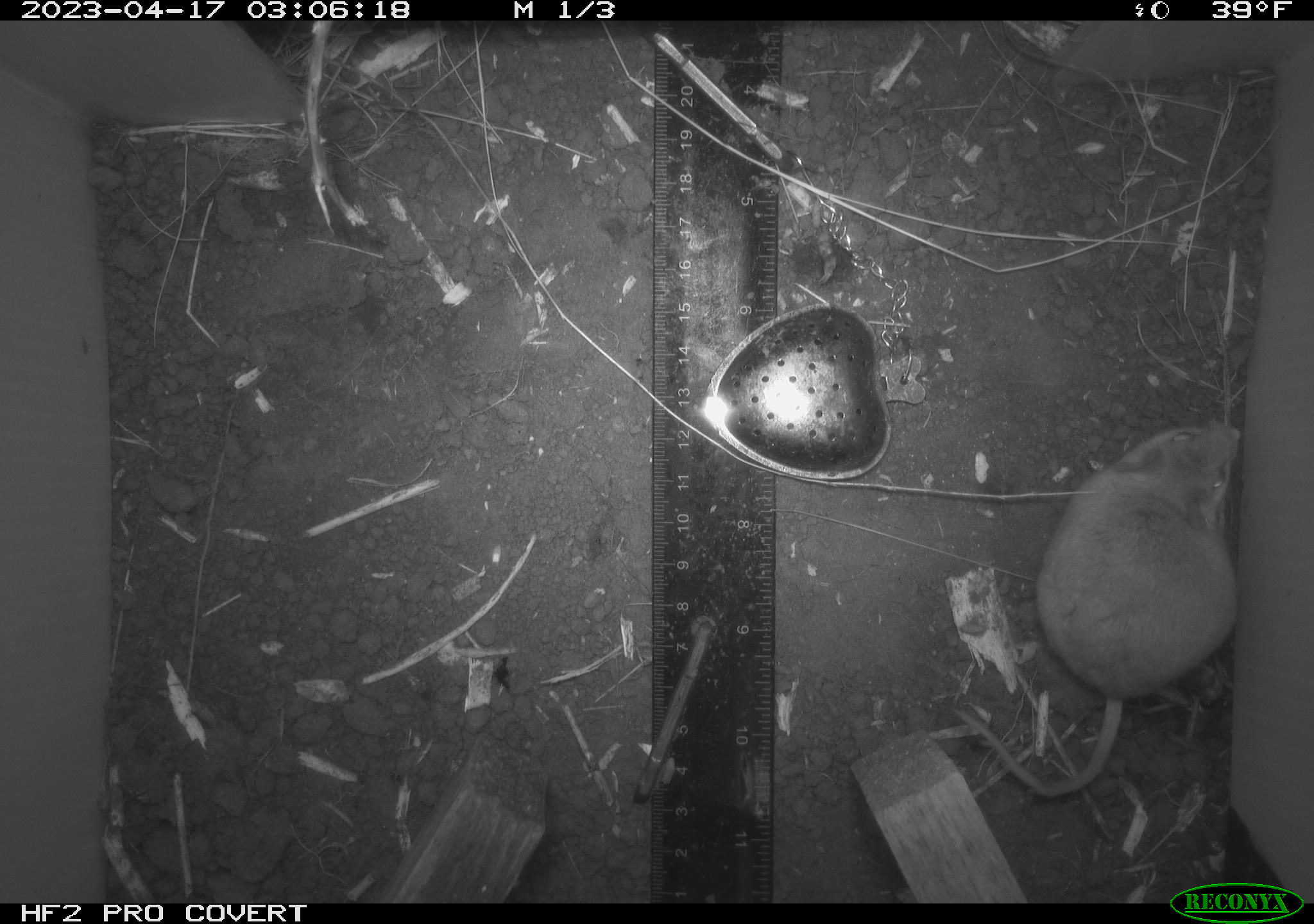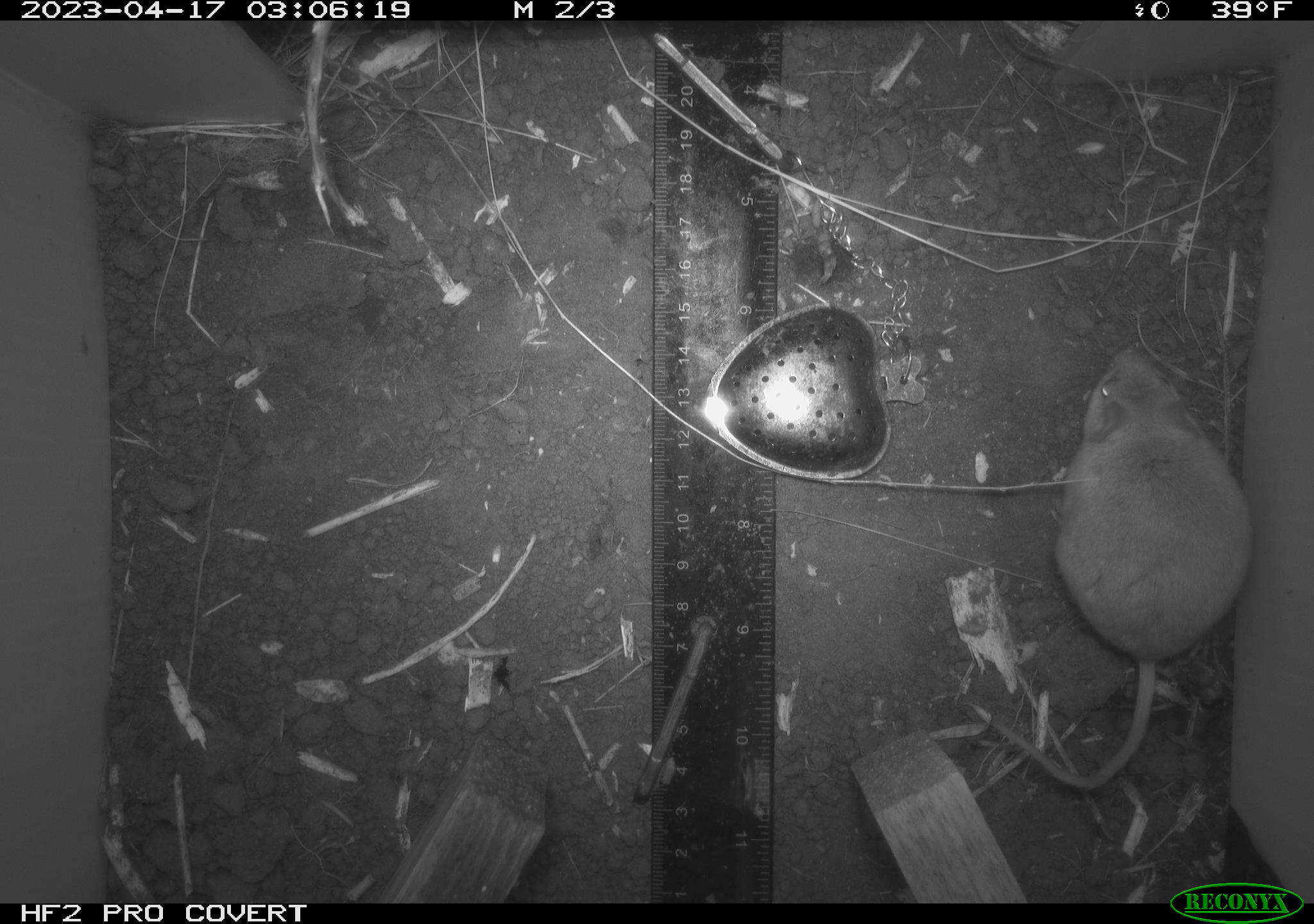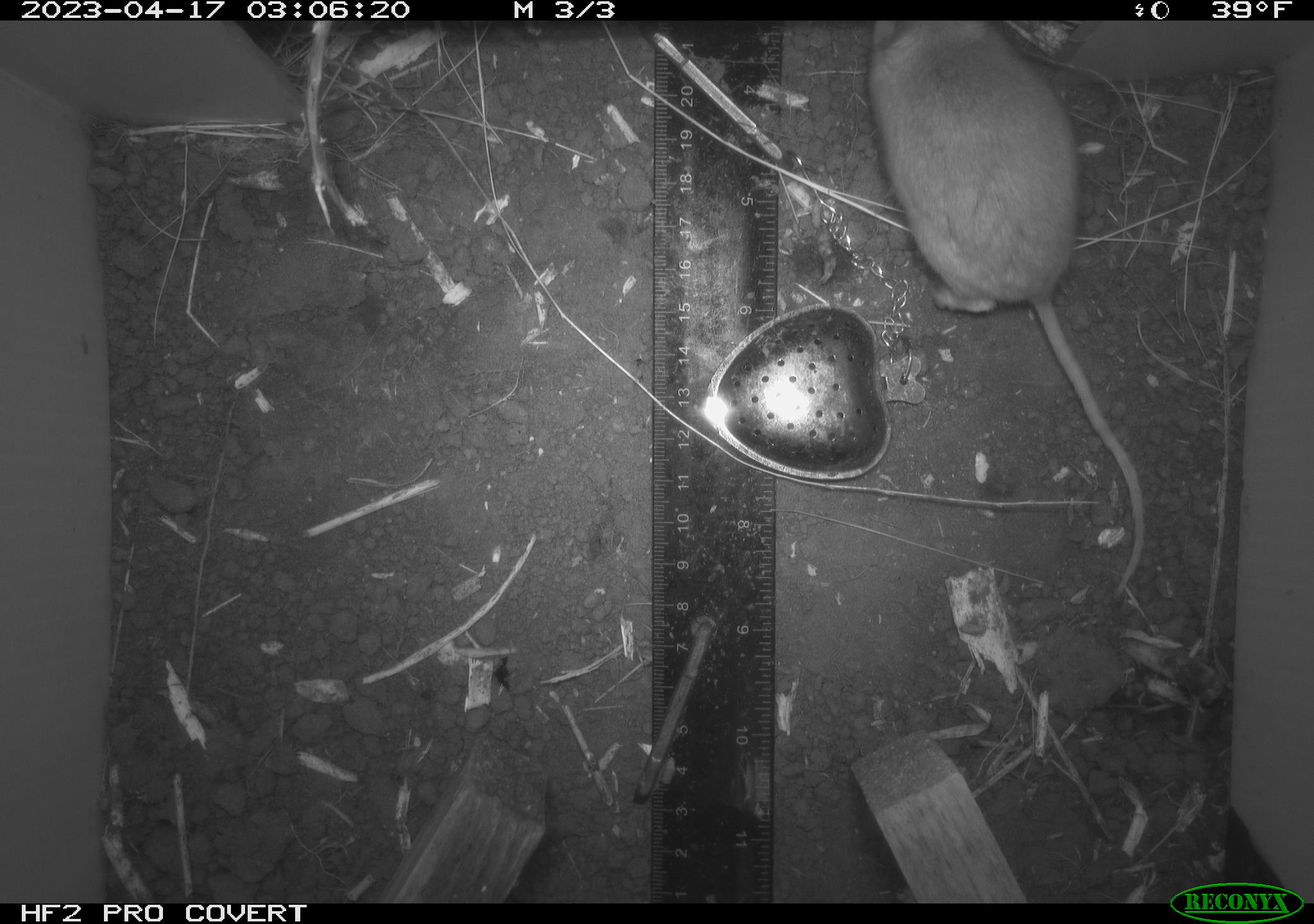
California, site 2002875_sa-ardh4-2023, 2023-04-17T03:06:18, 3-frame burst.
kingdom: Animalia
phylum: Chordata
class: Mammalia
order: Rodentia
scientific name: Rodentia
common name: mouse species